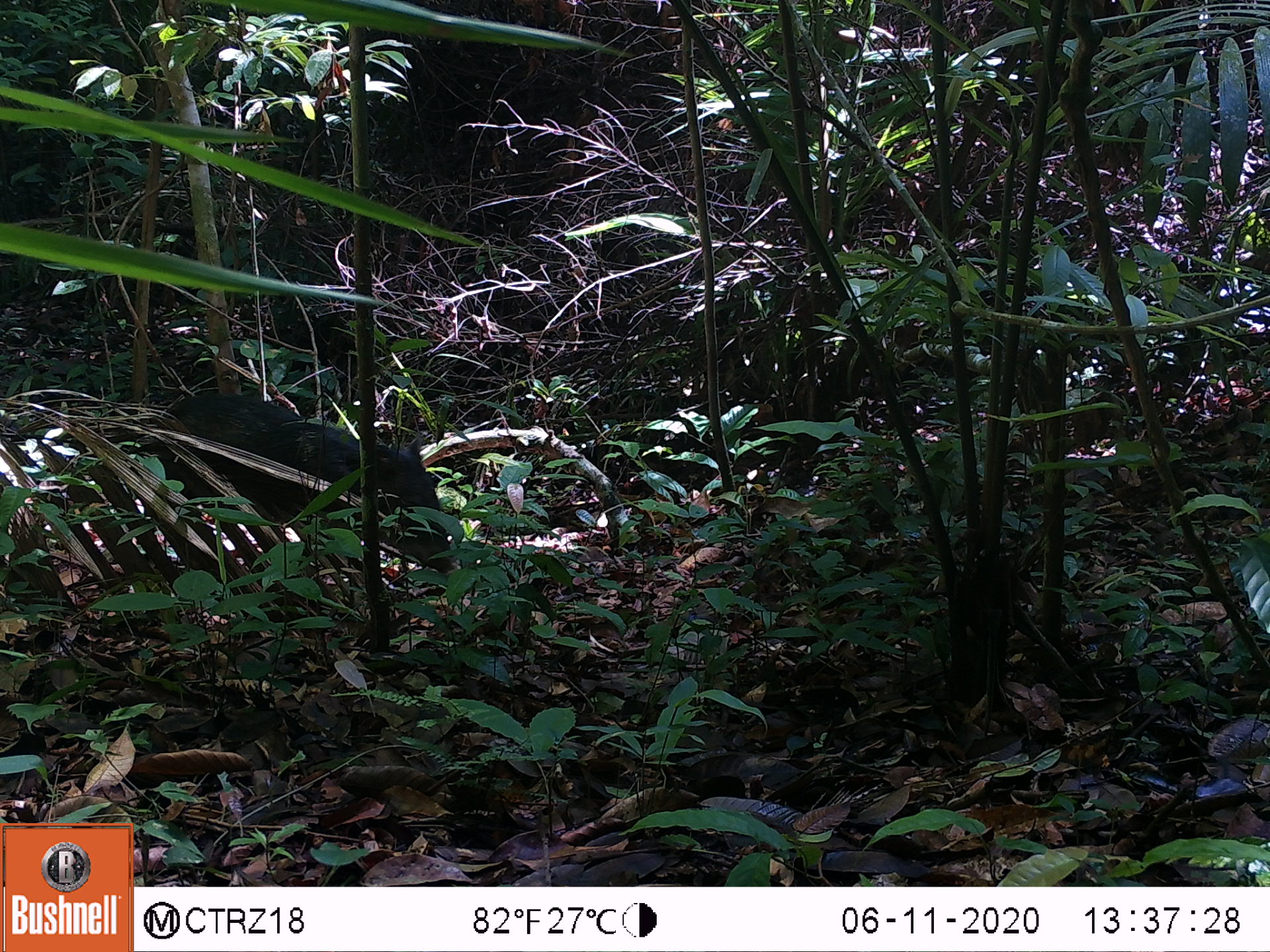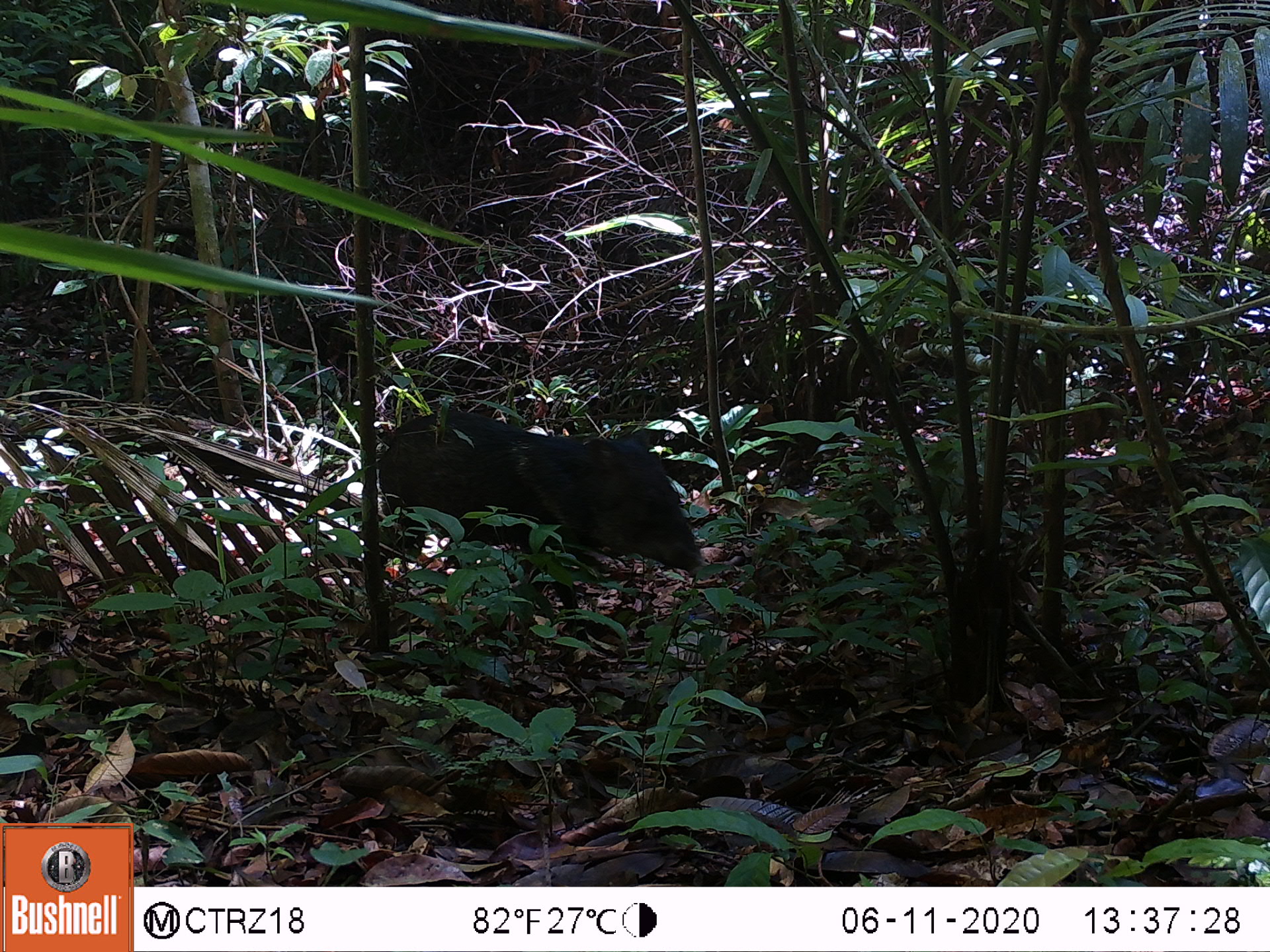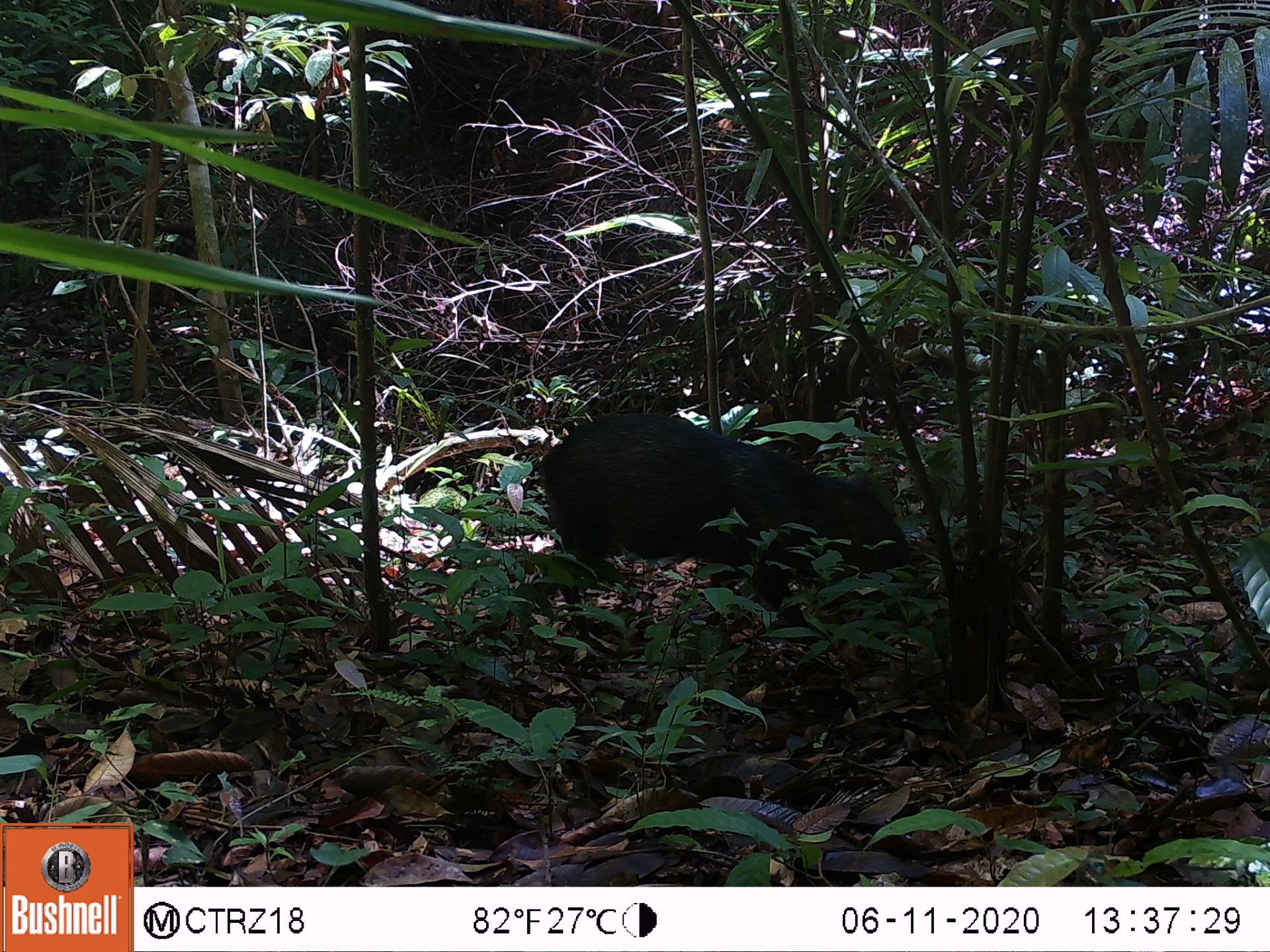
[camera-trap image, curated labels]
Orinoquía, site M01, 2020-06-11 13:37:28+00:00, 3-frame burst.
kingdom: Animalia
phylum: Chordata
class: Mammalia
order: Artiodactyla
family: Tayassuidae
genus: Pecari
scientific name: Pecari tajacu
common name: collared peccary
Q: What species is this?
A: Collared peccary (Pecari tajacu).